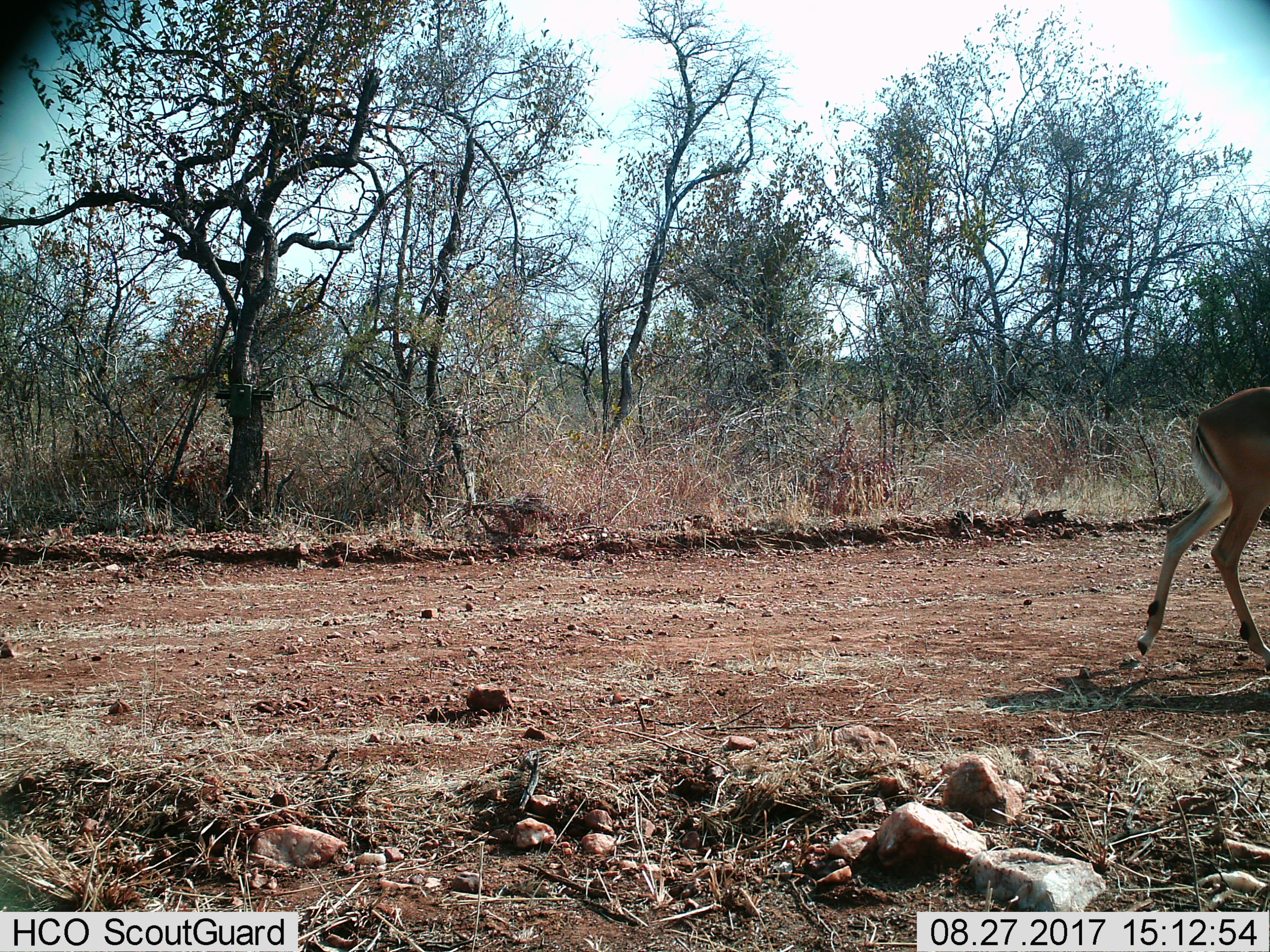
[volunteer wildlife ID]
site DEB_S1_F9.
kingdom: Animalia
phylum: Chordata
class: Mammalia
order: Artiodactyla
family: Bovidae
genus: Aepyceros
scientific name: Aepyceros melampus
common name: impala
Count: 1.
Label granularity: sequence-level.